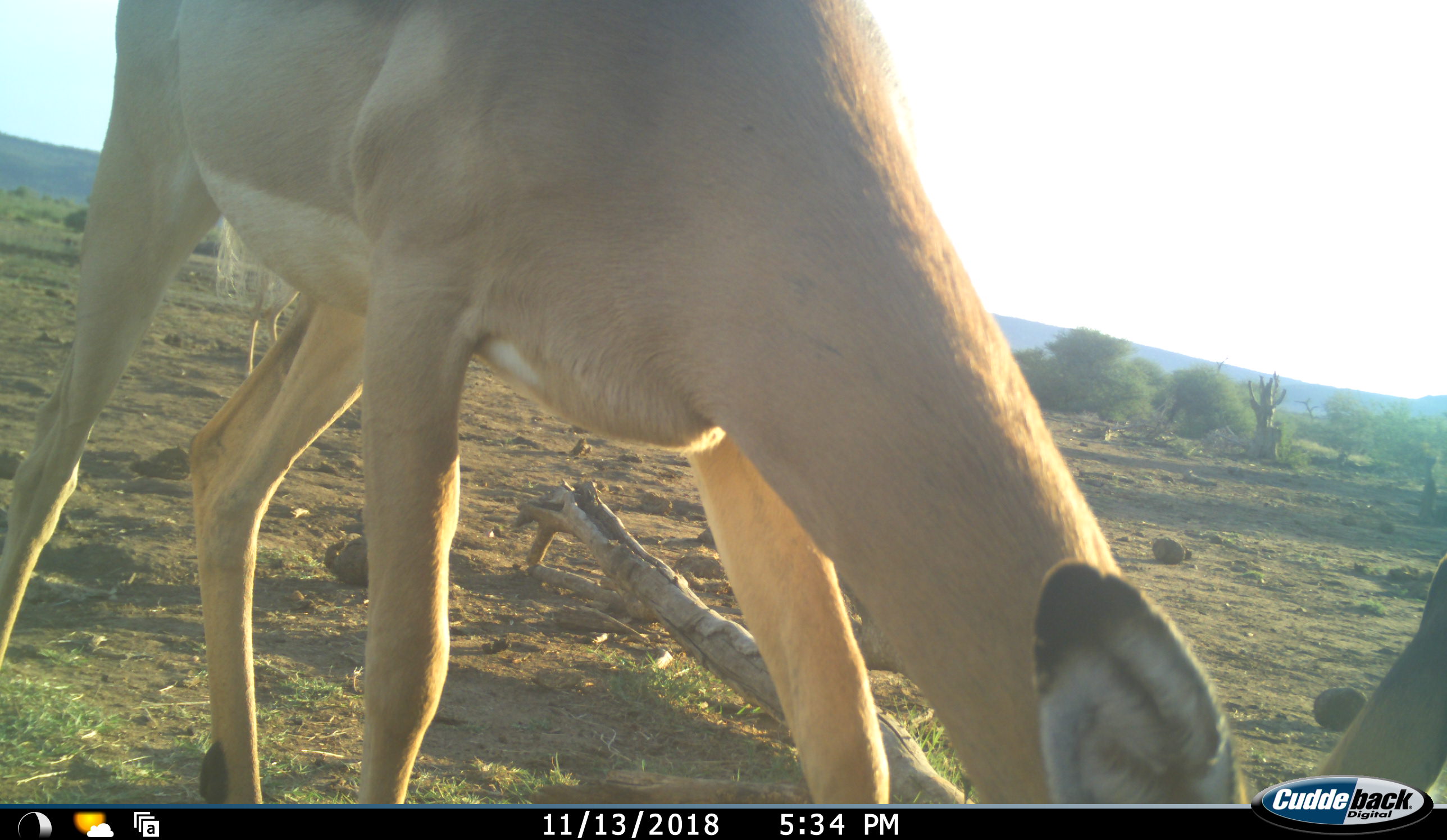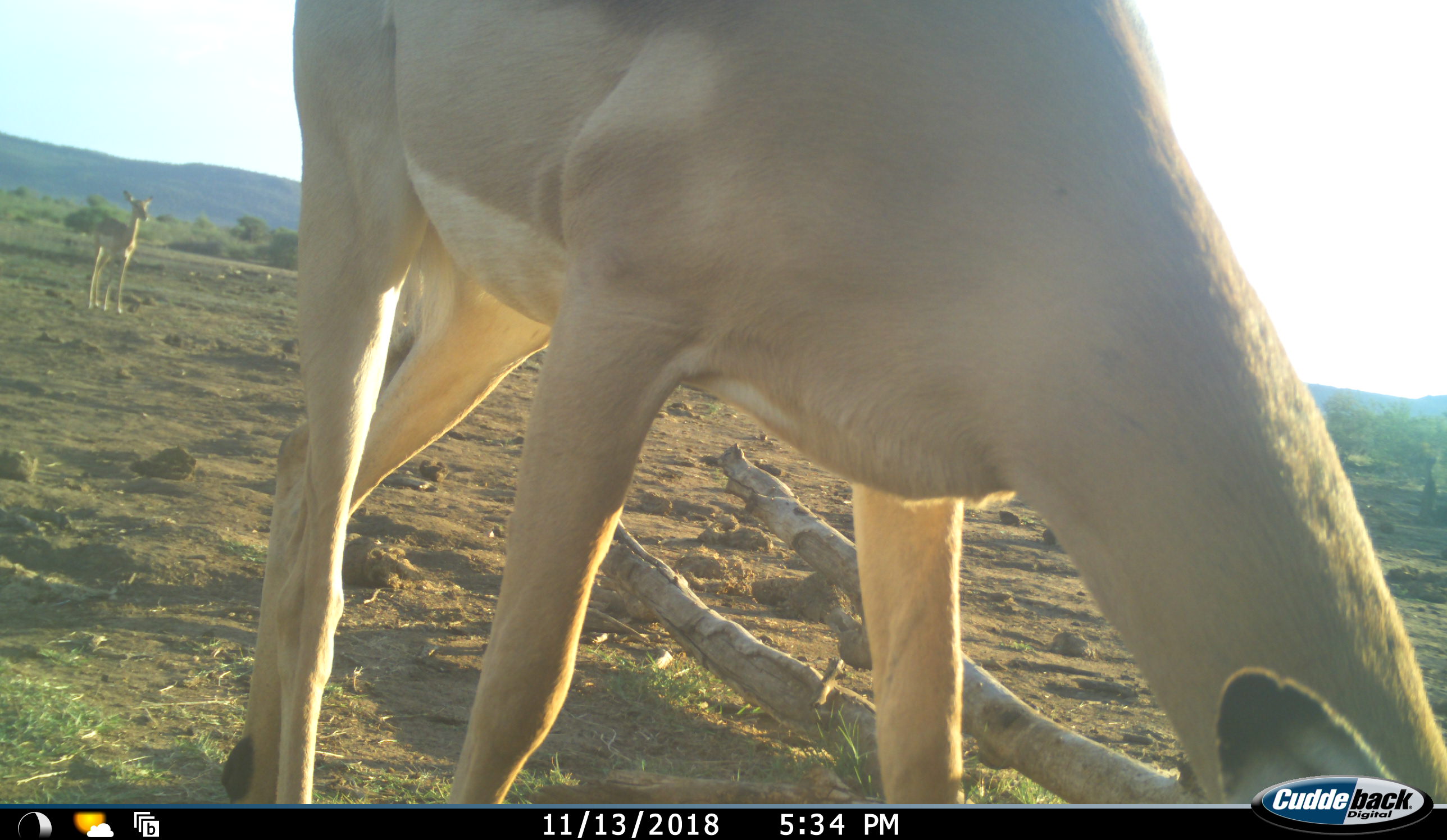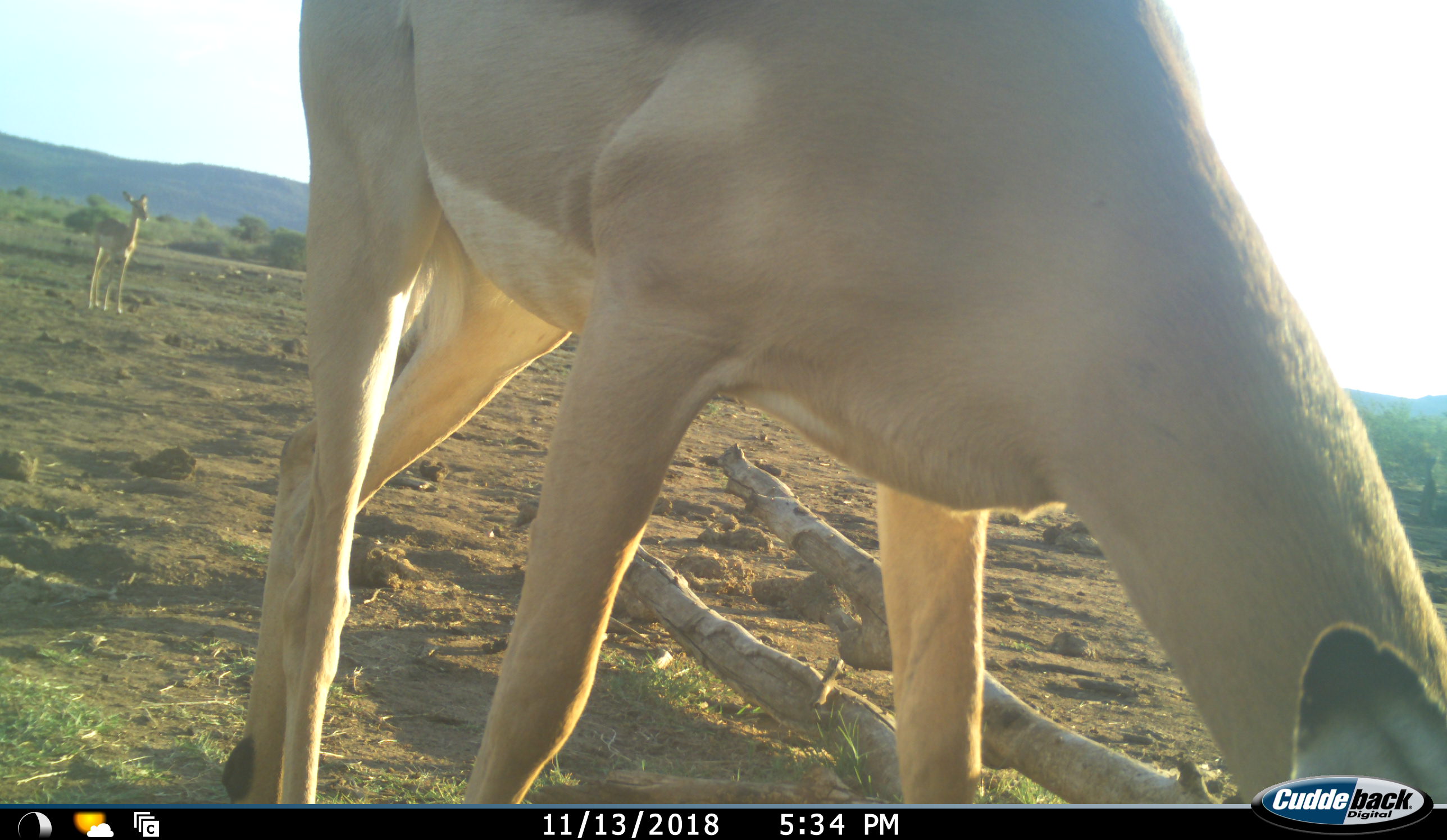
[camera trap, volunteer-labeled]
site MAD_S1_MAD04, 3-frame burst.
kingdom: Animalia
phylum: Chordata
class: Mammalia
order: Artiodactyla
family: Bovidae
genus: Aepyceros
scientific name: Aepyceros melampus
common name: impala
Impala (Aepyceros melampus), count 2. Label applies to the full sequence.